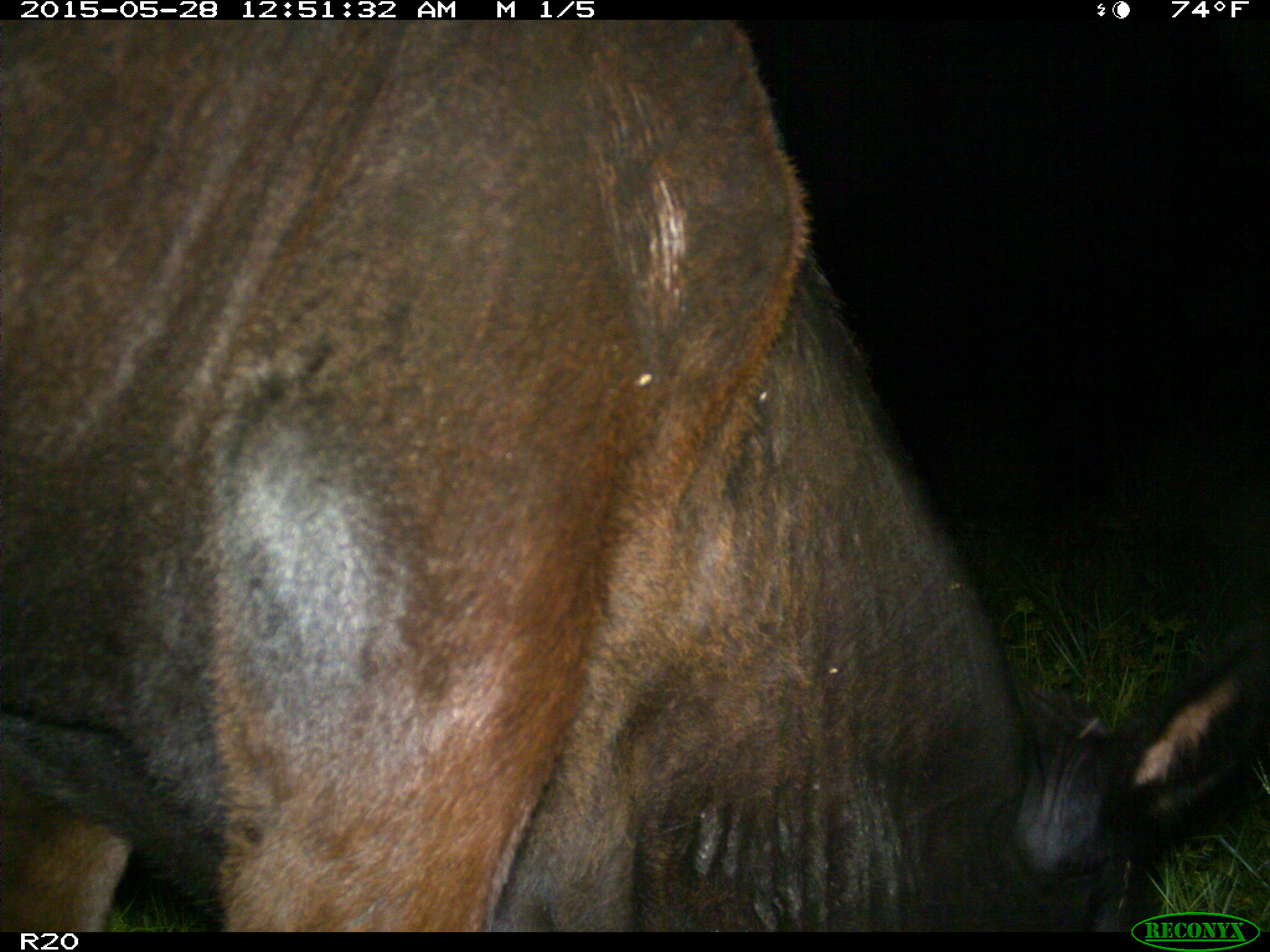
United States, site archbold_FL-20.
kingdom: Animalia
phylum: Chordata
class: Mammalia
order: Artiodactyla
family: Bovidae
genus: Bos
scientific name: Bos taurus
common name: domestic cow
Bos taurus (domestic cow).